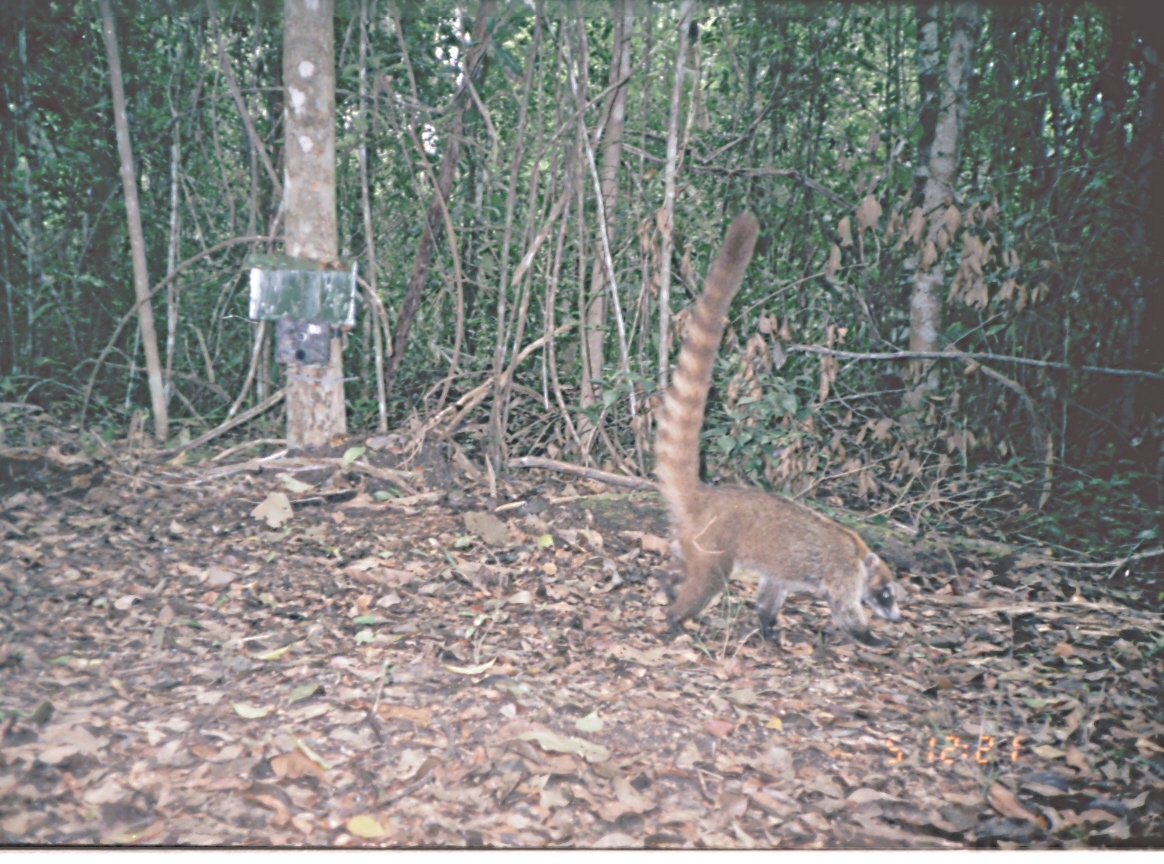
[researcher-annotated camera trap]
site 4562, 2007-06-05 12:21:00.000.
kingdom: Animalia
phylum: Chordata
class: Mammalia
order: Carnivora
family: Procyonidae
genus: Nasua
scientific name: Nasua narica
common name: white-nosed coati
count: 1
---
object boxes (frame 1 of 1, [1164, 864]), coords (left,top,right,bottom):
nasua narica: (653,209,902,655)